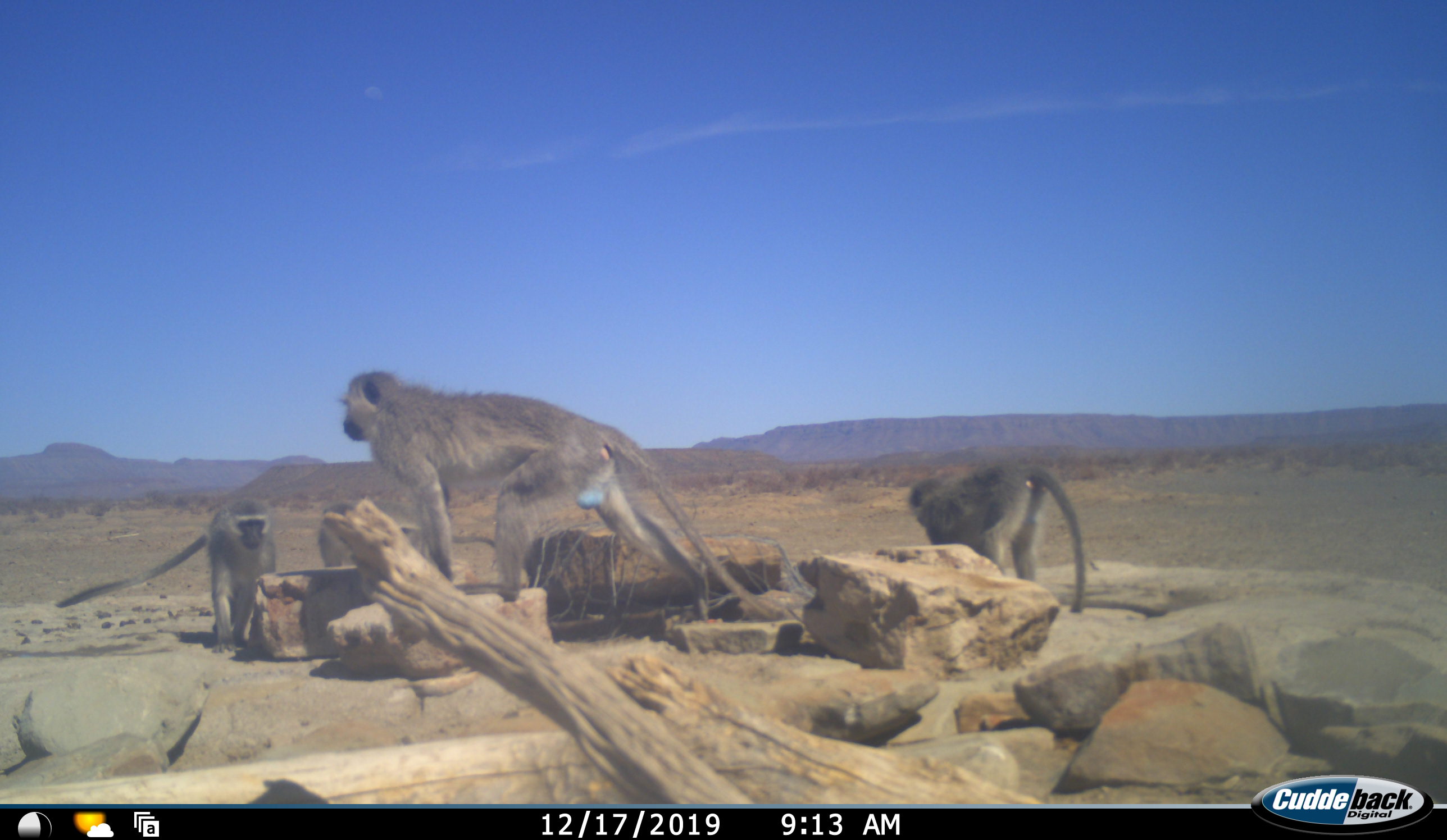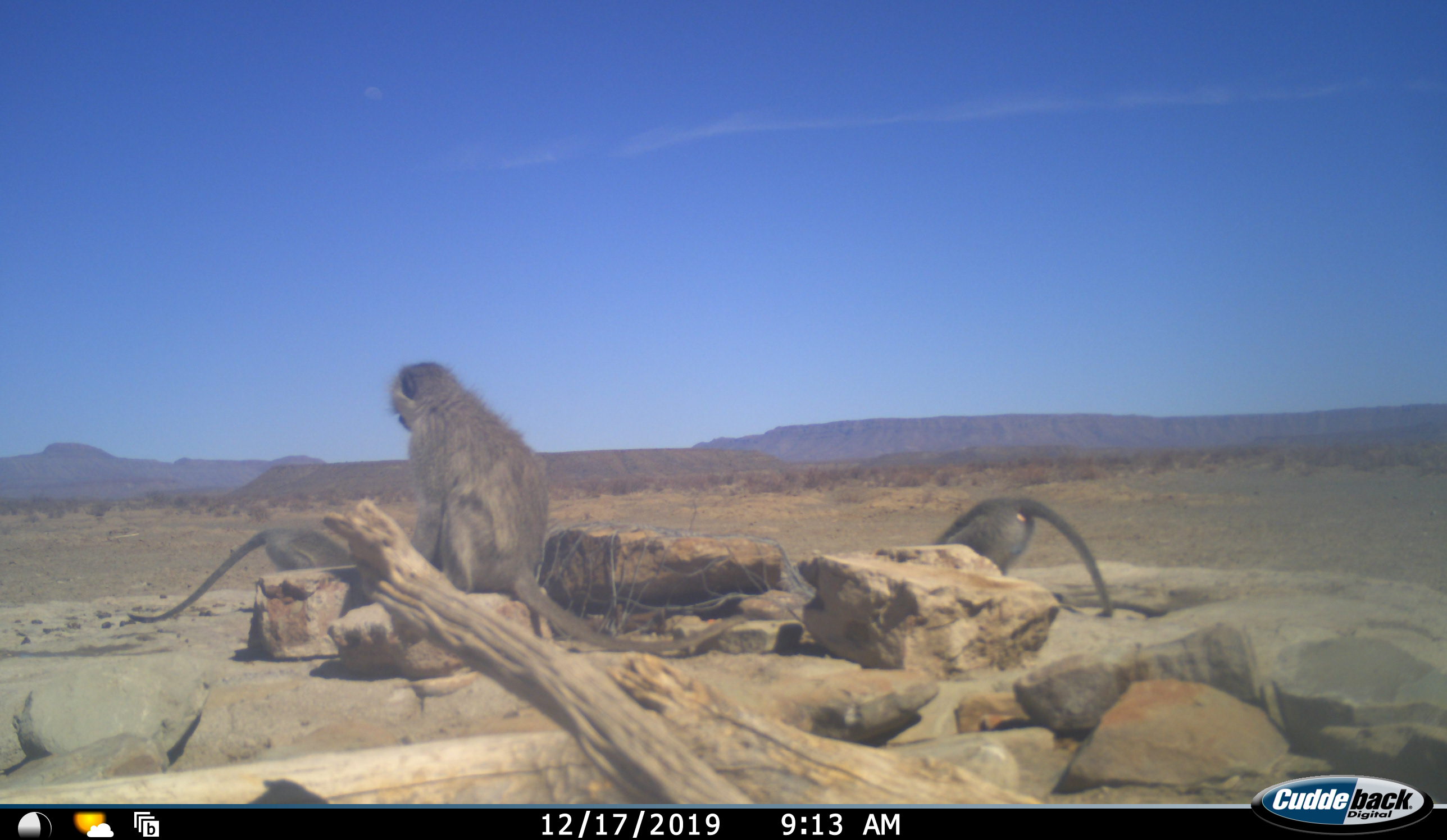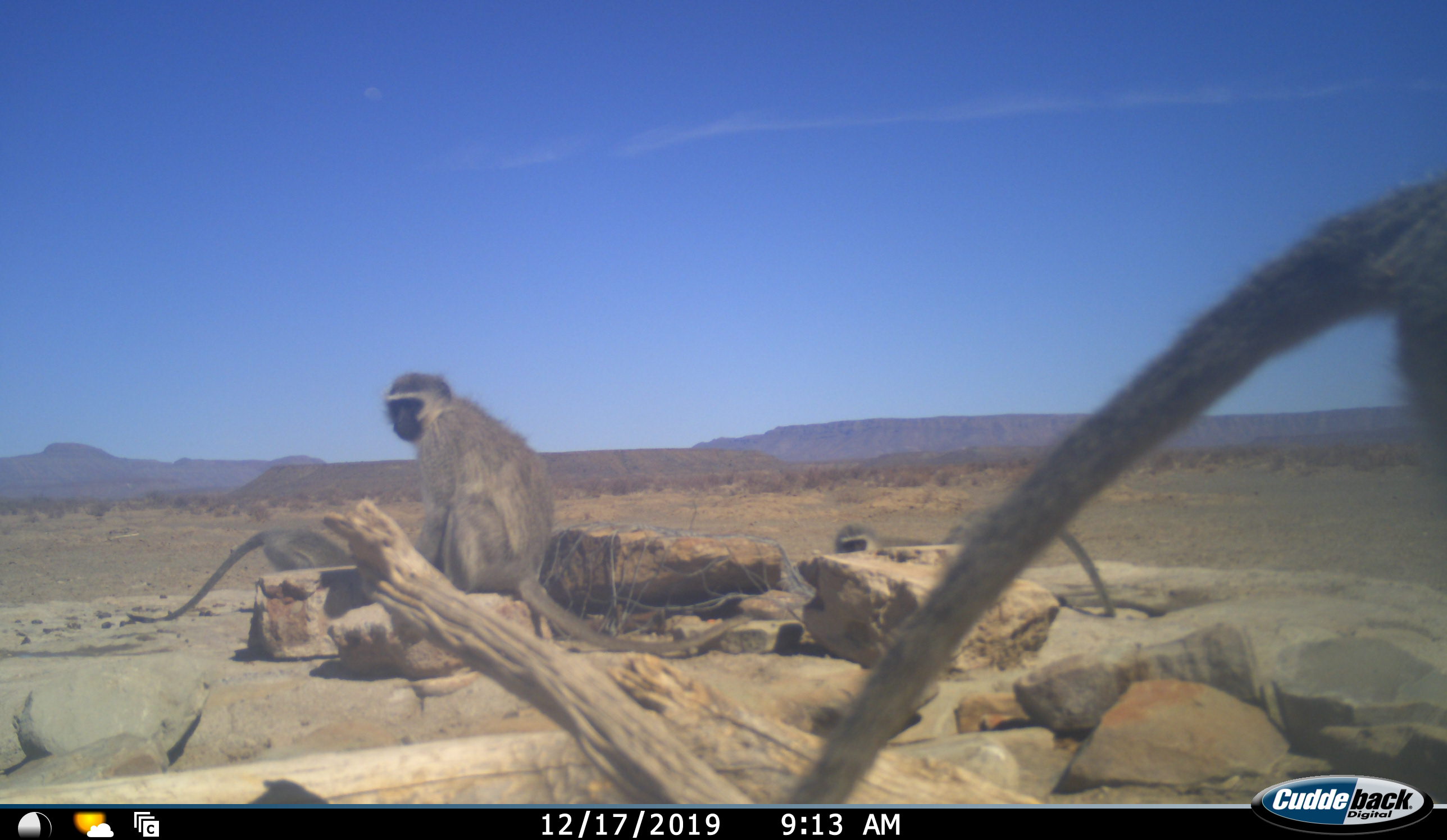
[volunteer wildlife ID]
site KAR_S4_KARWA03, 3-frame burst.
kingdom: Animalia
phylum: Chordata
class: Mammalia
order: Primates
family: Cercopithecidae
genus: Chlorocebus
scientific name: Chlorocebus pygerythrus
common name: vervet monkey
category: monkeyvervet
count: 5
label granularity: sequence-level